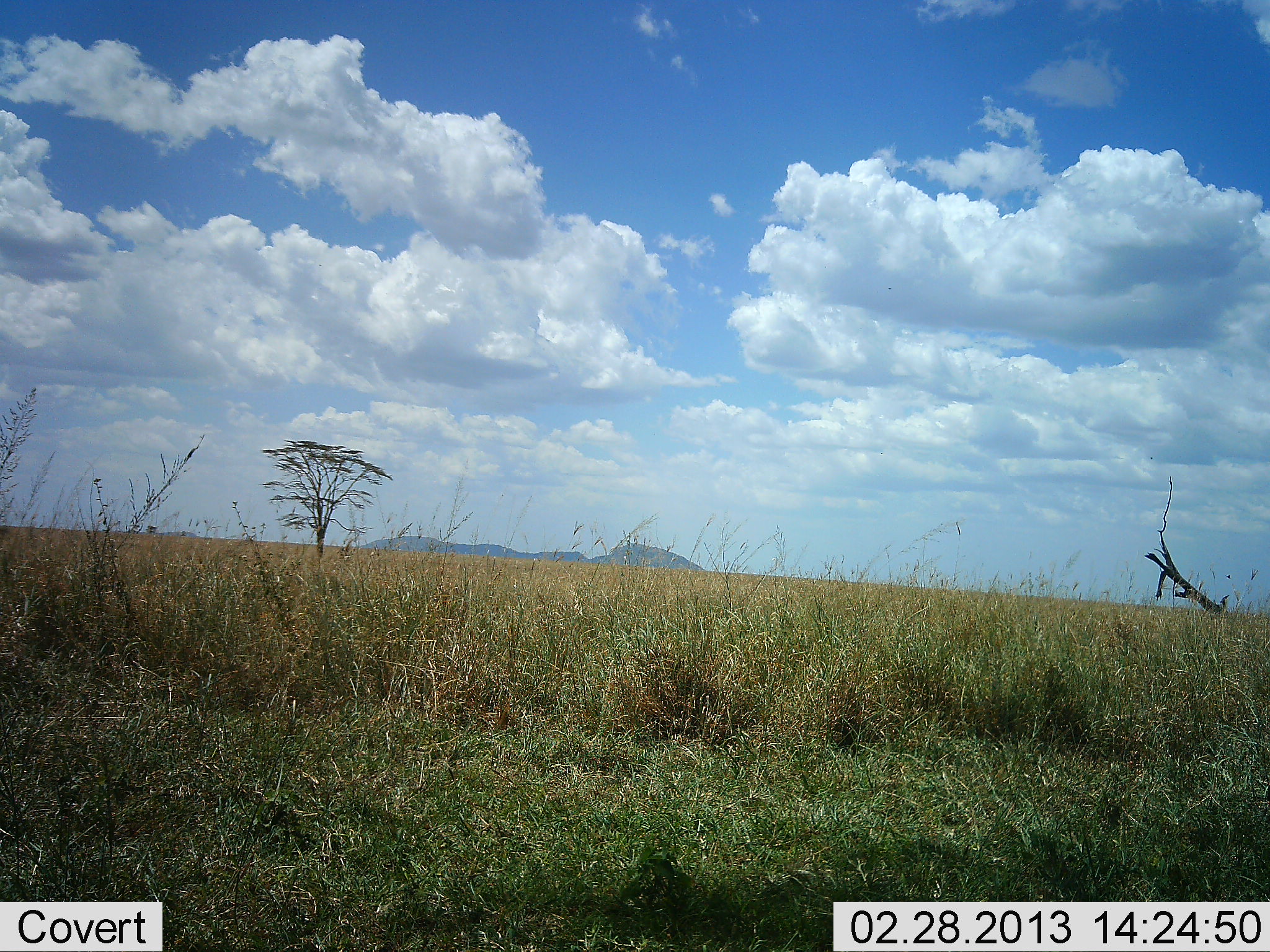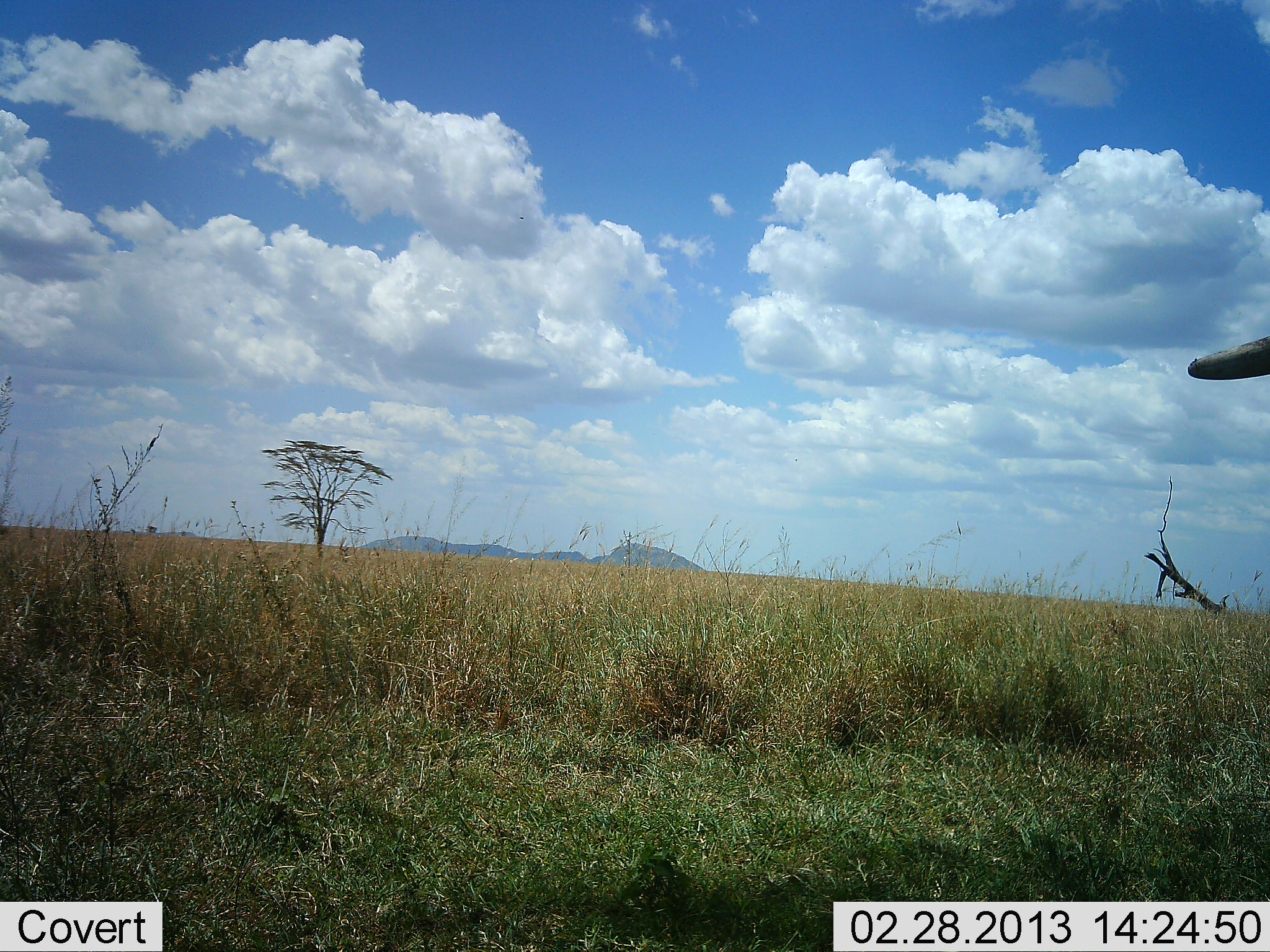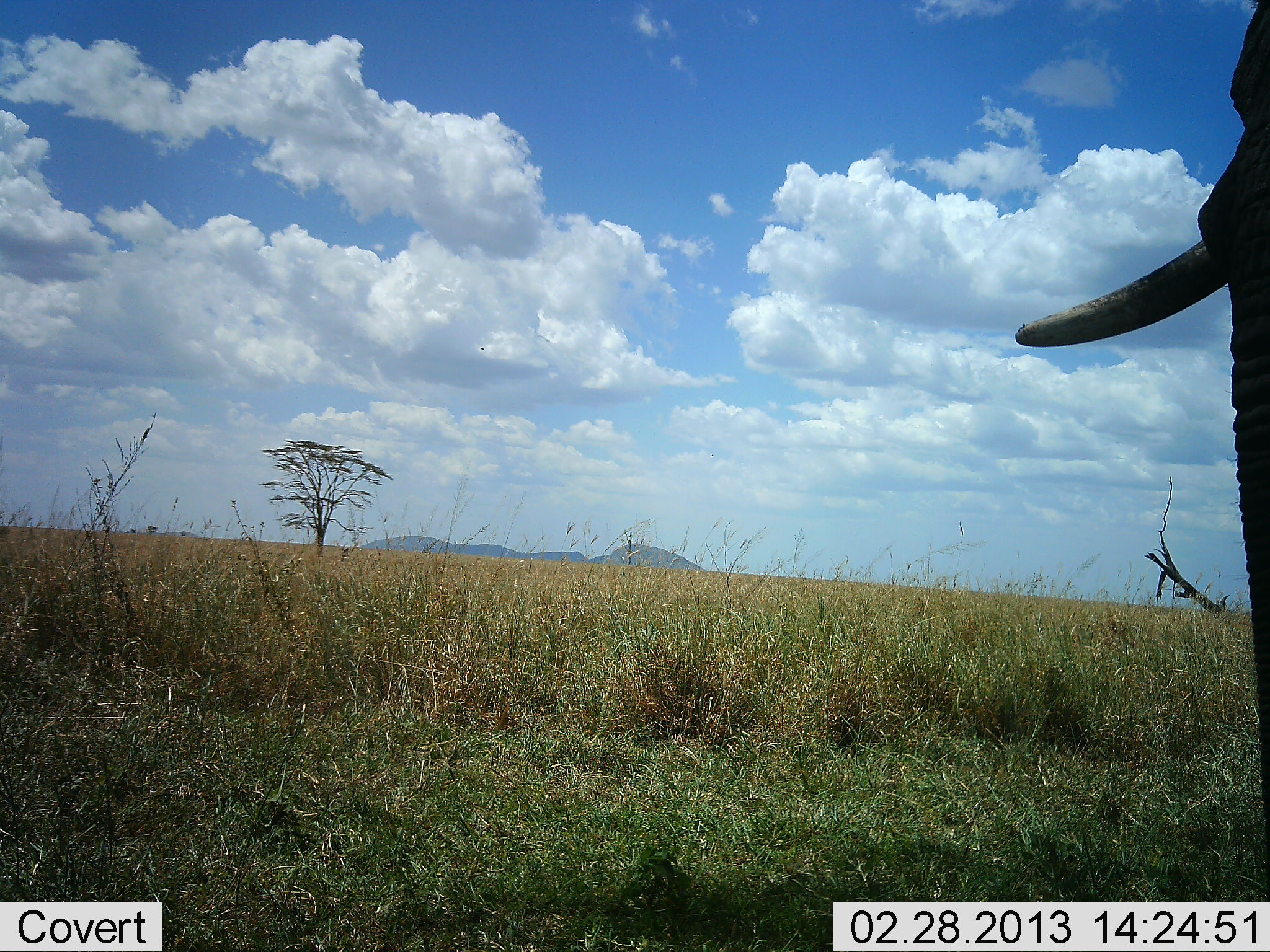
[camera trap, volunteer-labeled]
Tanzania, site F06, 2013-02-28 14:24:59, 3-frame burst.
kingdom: Animalia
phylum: Chordata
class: Mammalia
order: Proboscidea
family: Elephantidae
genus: Loxodonta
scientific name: Loxodonta africana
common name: african bush elephant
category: elephant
Elephant (african bush elephant) (Loxodonta africana), count 1. Behavior (volunteer vote fractions): standing 25%, resting 0%, moving 82%, interacting 0%. Young present (vote fraction): 0%. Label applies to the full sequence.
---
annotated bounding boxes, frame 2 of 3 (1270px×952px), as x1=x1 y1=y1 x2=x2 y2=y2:
animal: x1=1185 y1=324 x2=1270 y2=385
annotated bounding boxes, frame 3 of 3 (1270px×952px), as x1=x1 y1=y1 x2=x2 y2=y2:
animal: x1=1013 y1=2 x2=1270 y2=836